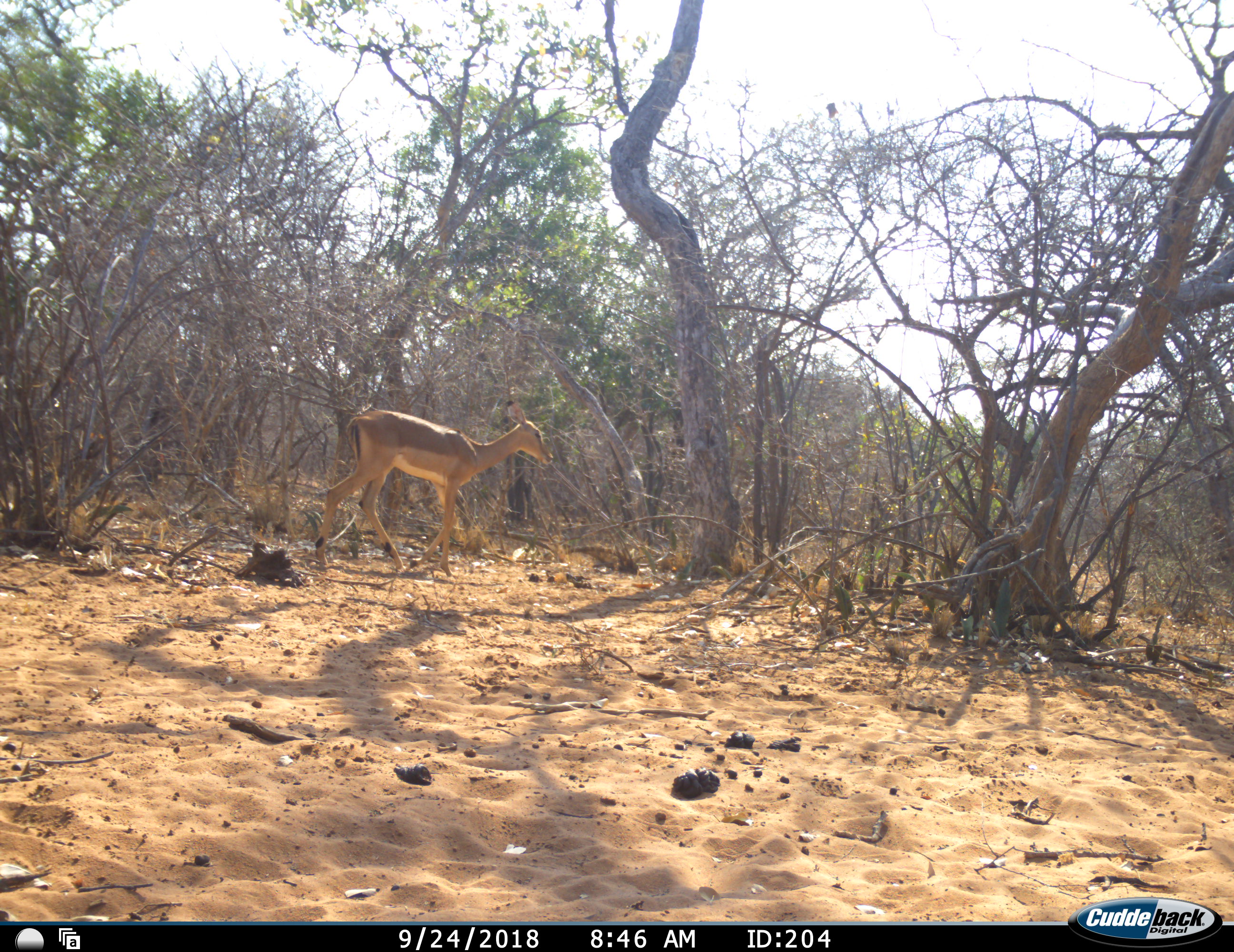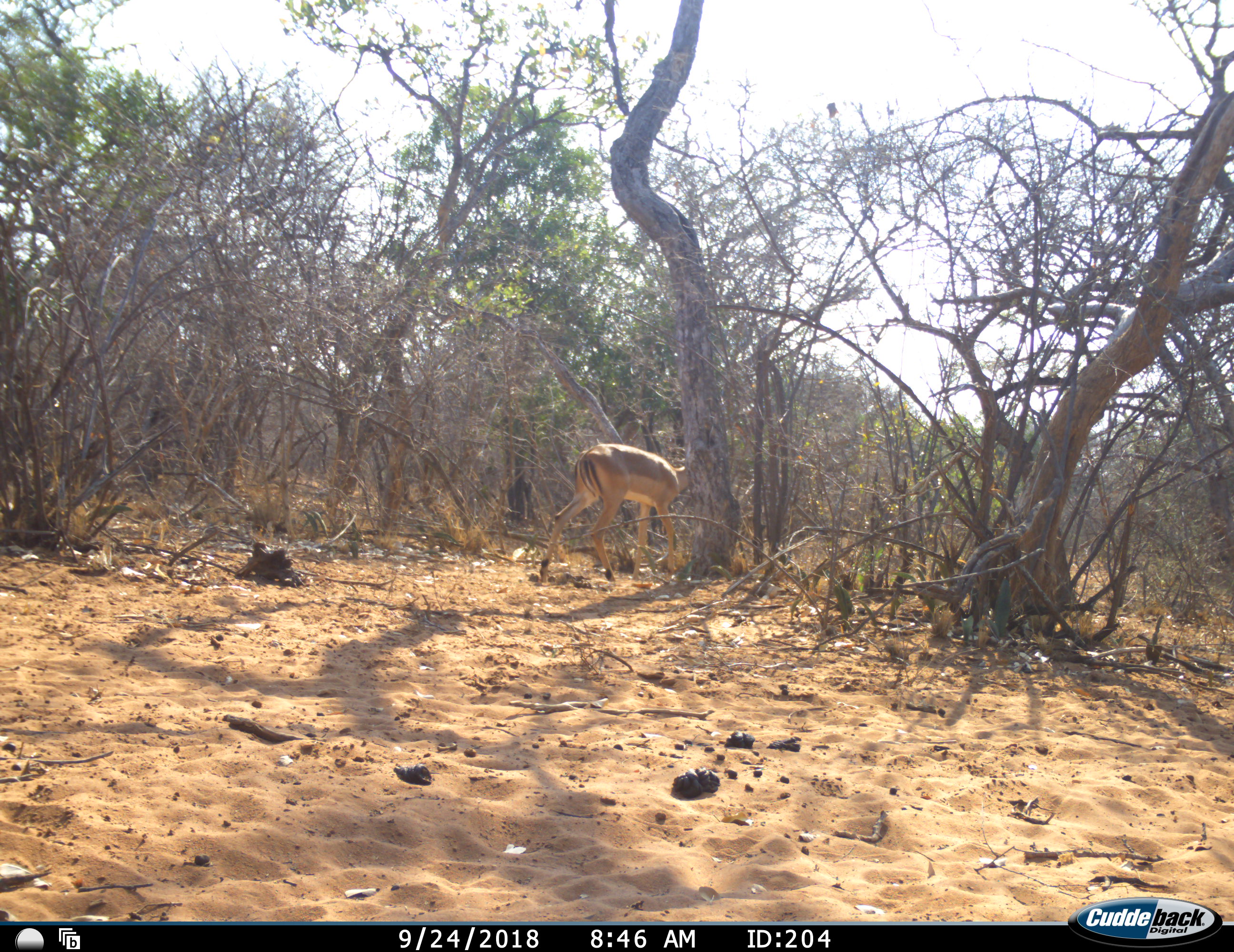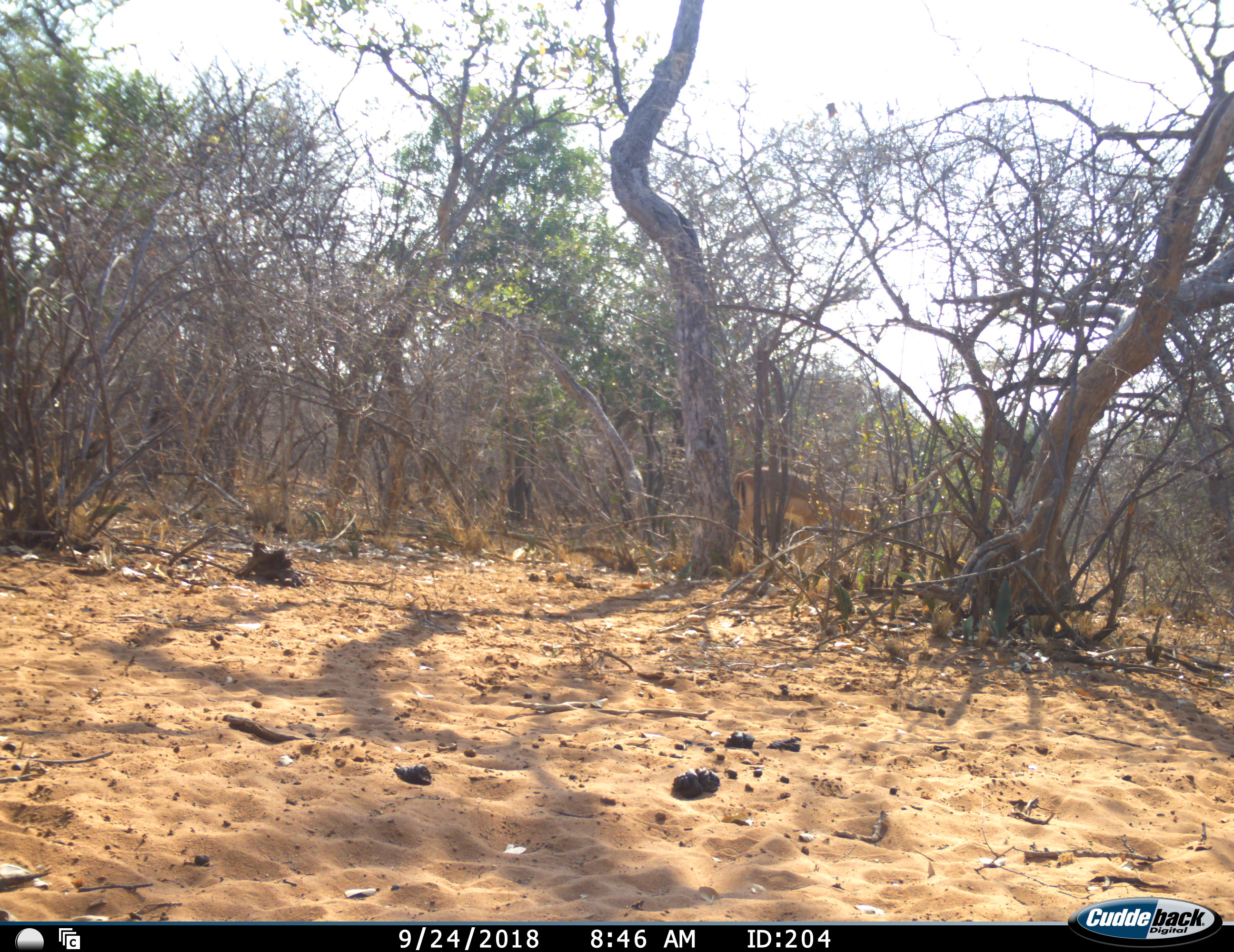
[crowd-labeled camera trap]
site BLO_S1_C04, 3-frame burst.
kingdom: Animalia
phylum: Chordata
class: Mammalia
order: Artiodactyla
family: Bovidae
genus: Aepyceros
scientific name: Aepyceros melampus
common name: impala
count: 1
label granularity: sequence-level